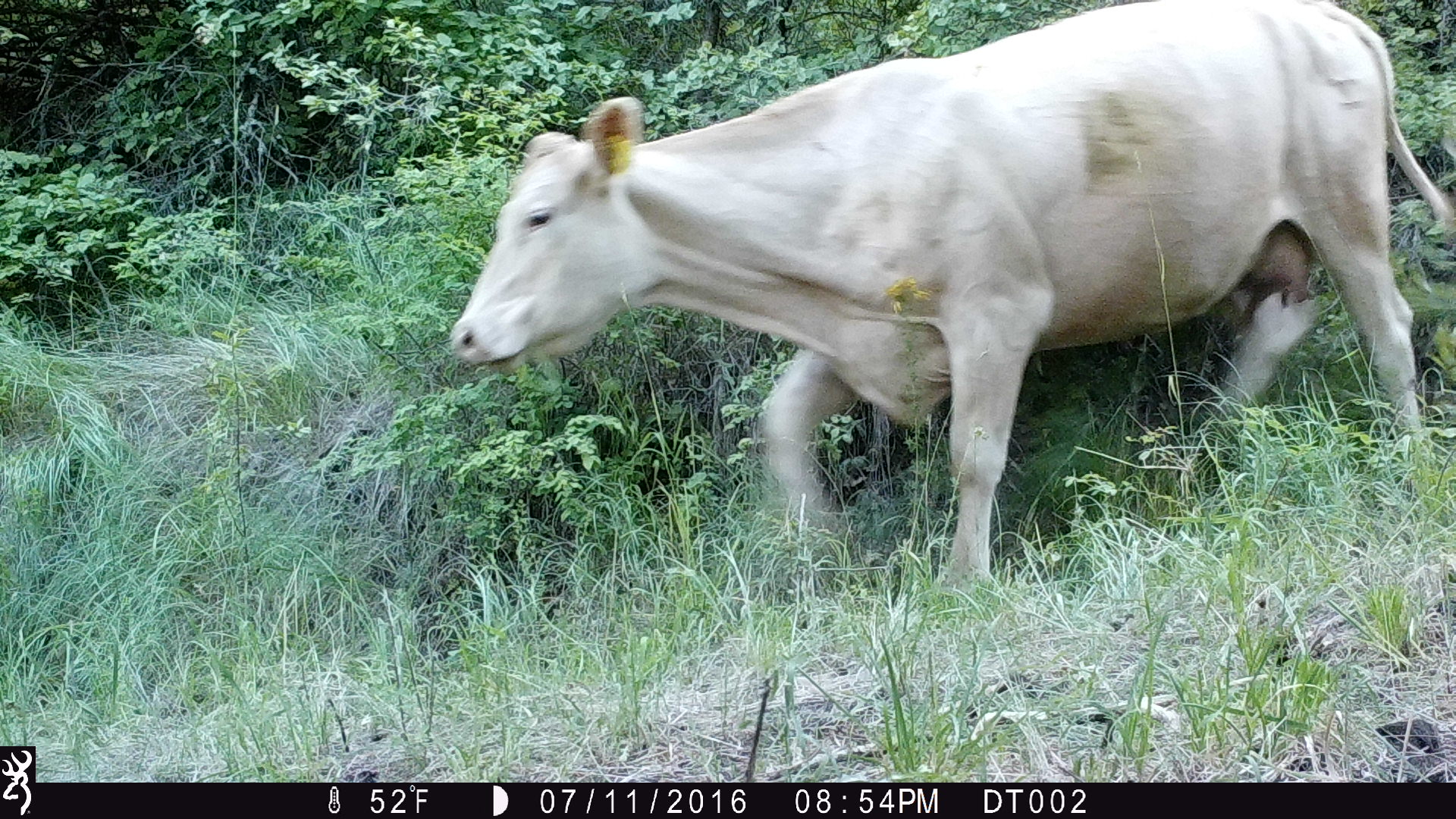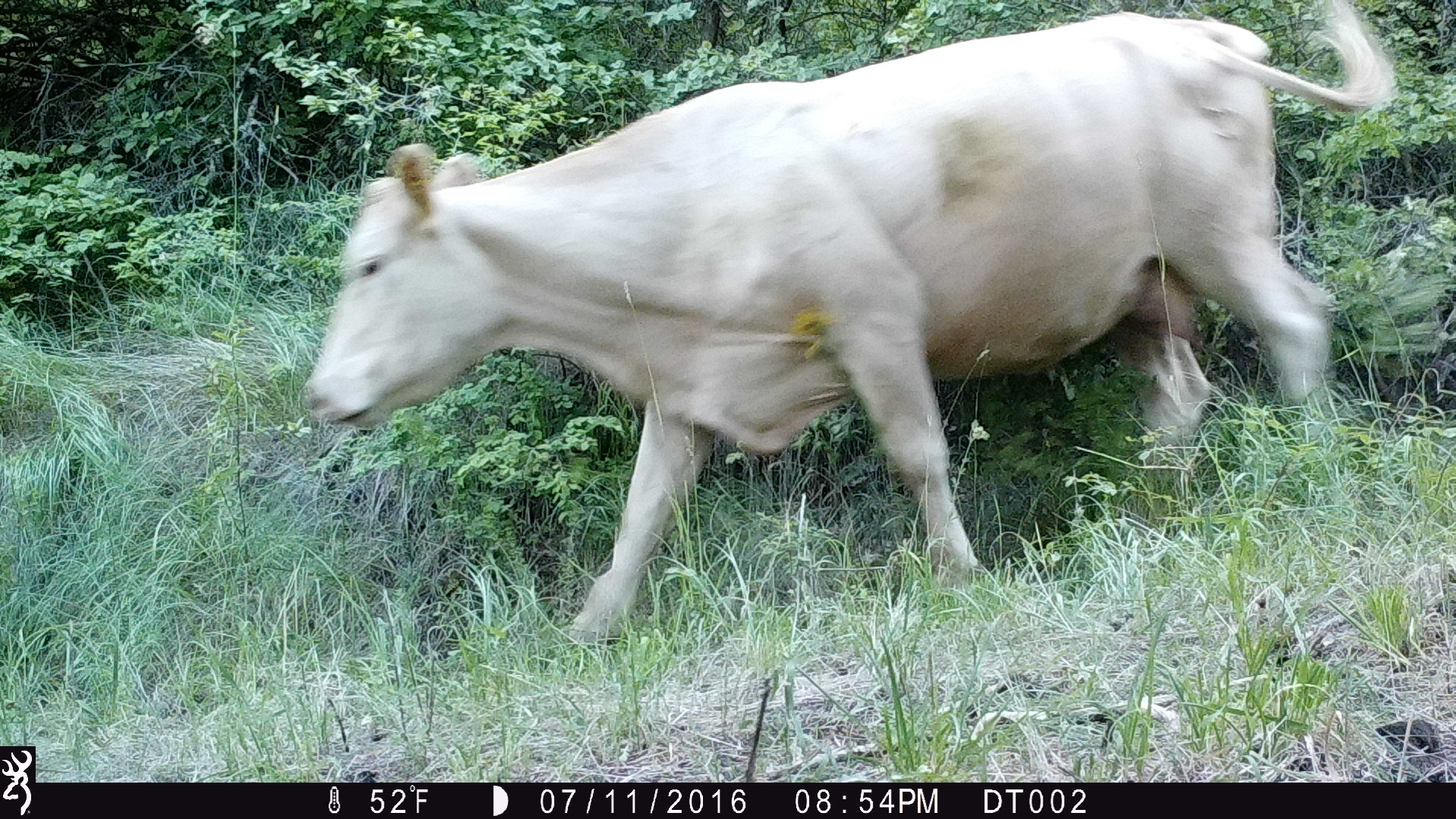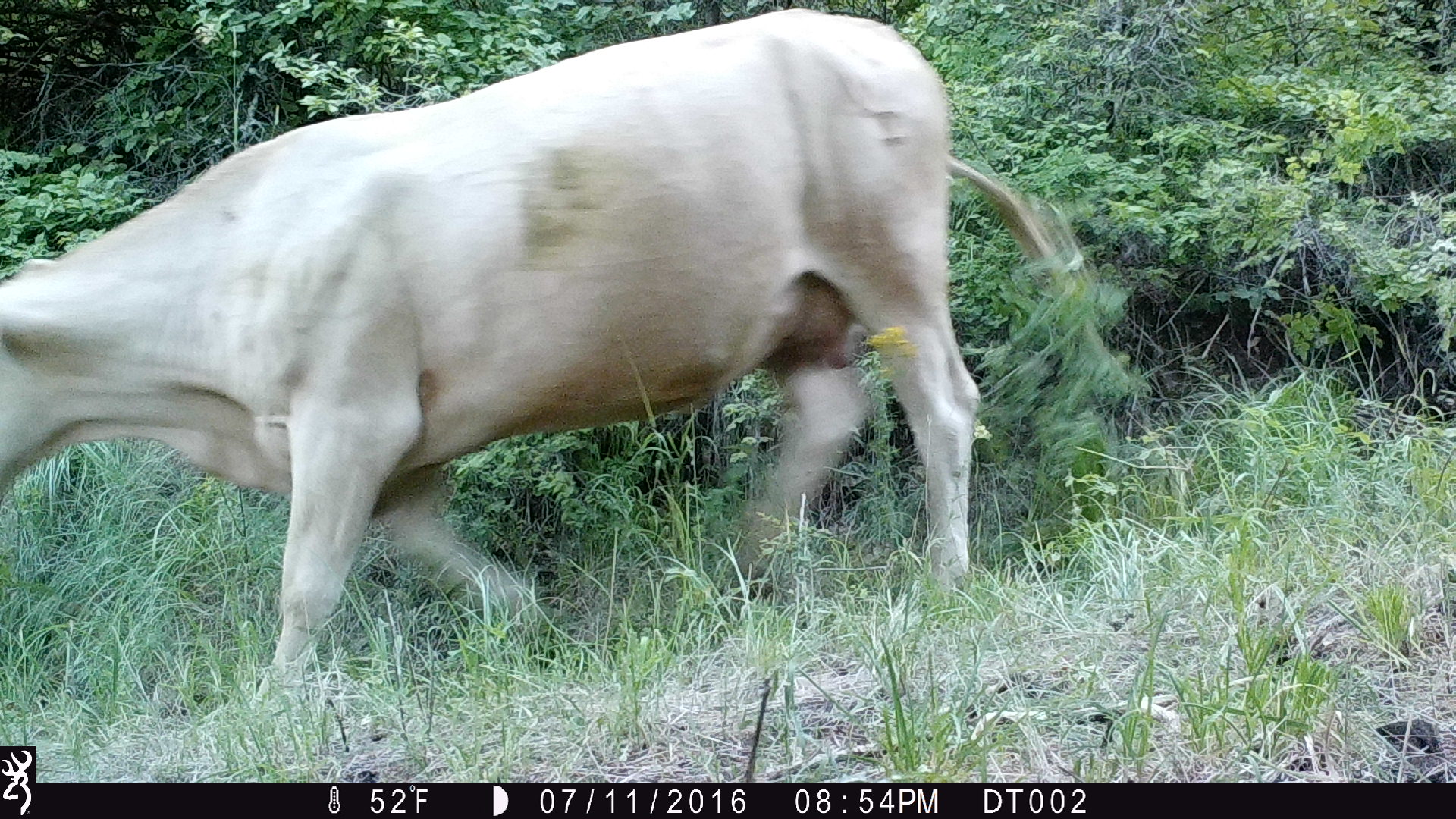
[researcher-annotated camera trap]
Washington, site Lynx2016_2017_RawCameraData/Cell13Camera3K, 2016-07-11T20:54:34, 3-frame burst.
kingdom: Animalia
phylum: Chordata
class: Mammalia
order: Artiodactyla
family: Bovidae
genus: Bos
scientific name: Bos taurus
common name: domestic cattle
Domestic cattle (Bos taurus). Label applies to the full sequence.